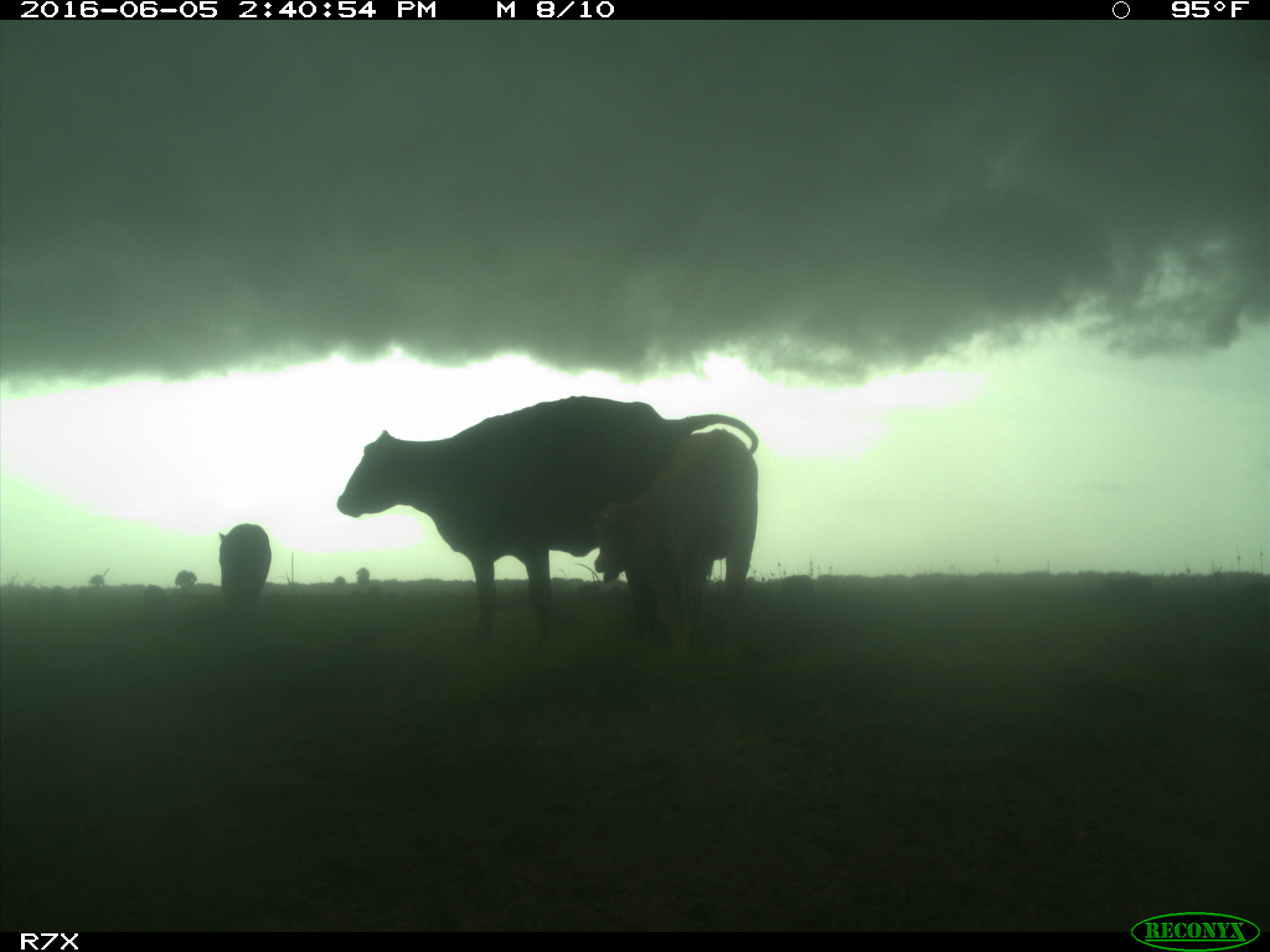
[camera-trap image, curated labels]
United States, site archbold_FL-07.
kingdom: Animalia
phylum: Chordata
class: Mammalia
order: Artiodactyla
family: Bovidae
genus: Bos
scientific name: Bos taurus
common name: domestic cow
Bos taurus (domestic cow).